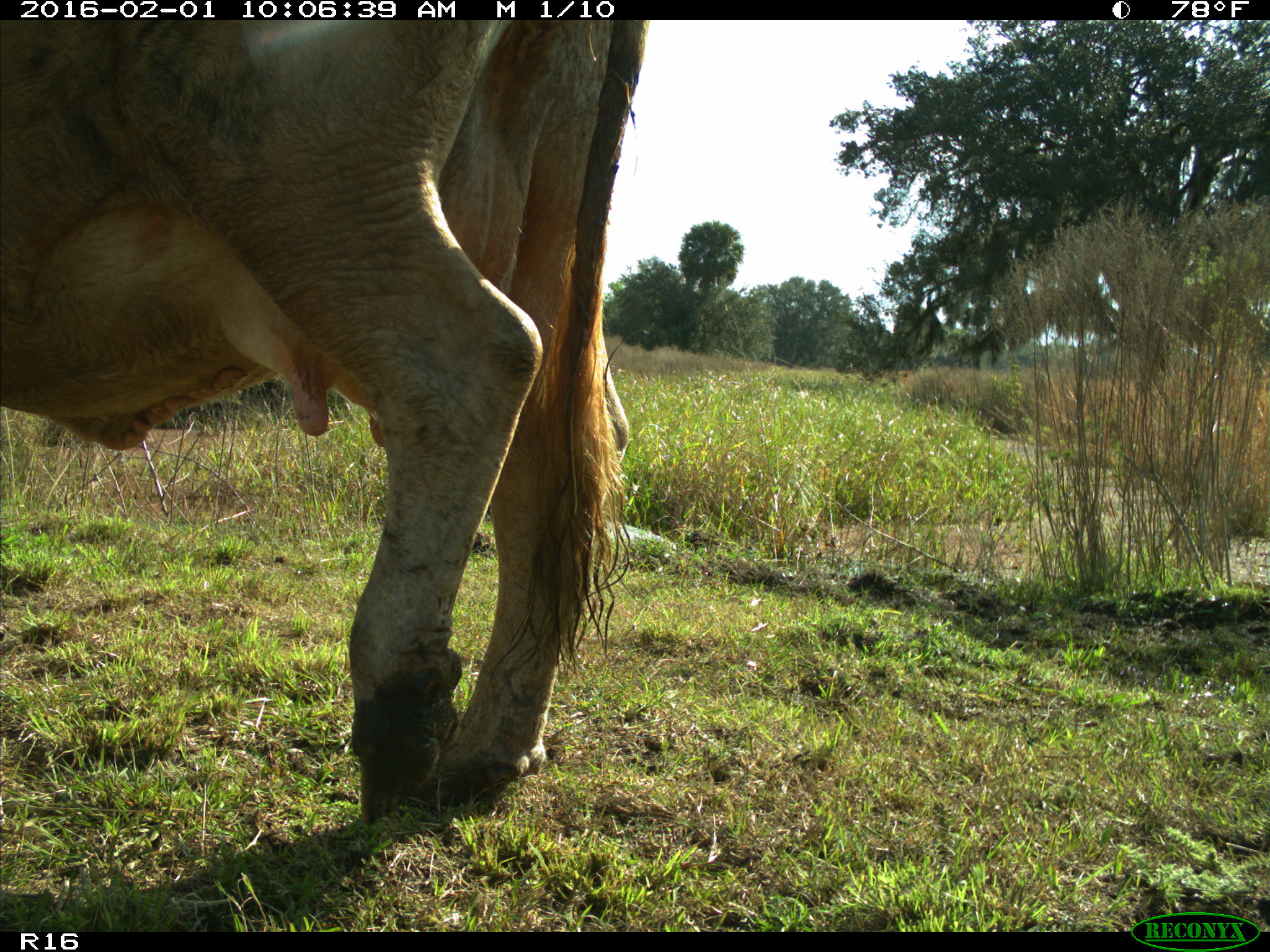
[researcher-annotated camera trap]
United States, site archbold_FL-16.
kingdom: Animalia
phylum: Chordata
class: Mammalia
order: Artiodactyla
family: Bovidae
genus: Bos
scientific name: Bos taurus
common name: domestic cow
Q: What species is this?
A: Bos taurus (domestic cow).